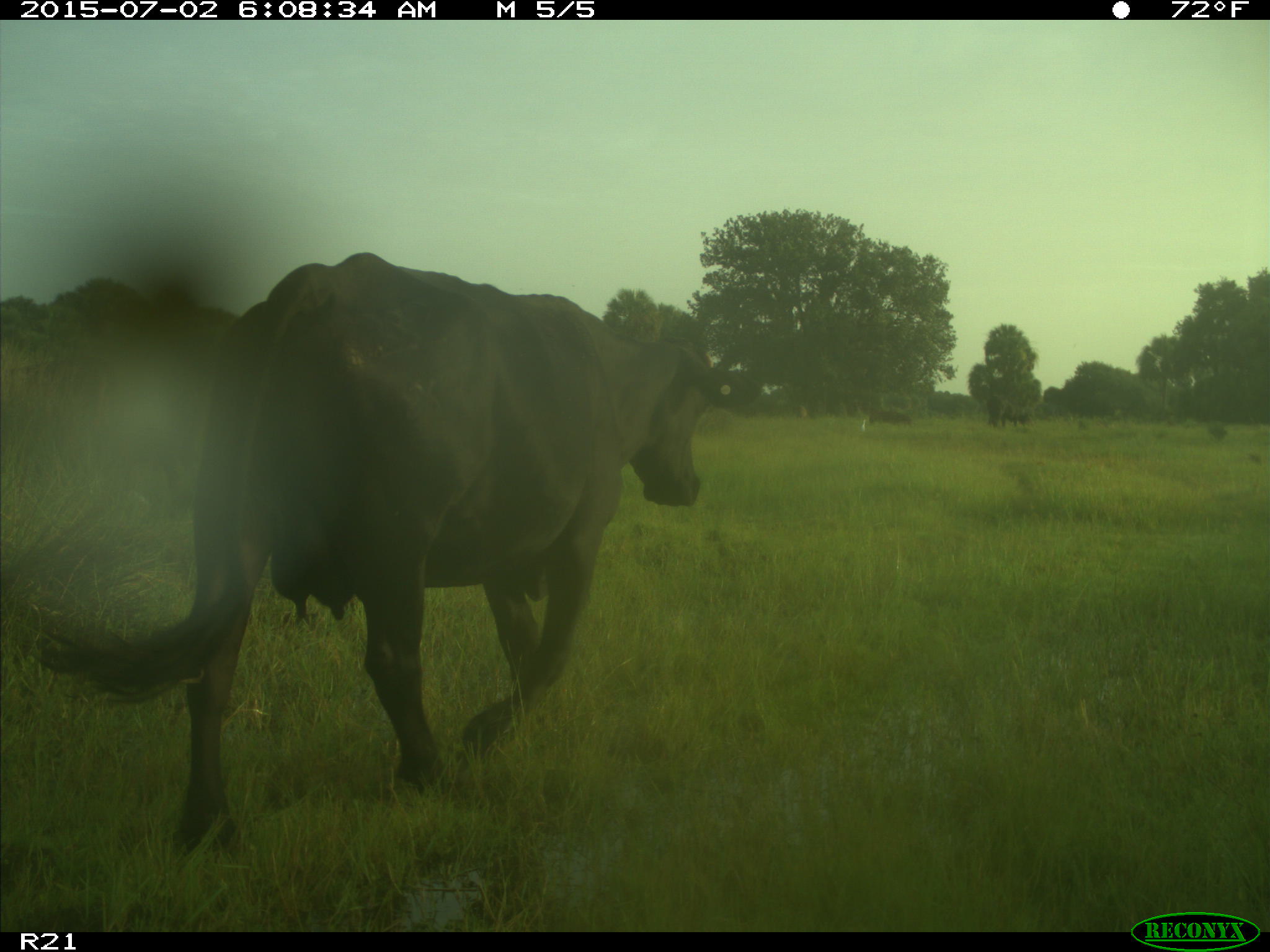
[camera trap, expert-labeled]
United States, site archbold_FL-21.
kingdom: Animalia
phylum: Chordata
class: Mammalia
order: Artiodactyla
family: Bovidae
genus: Bos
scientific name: Bos taurus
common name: domestic cow